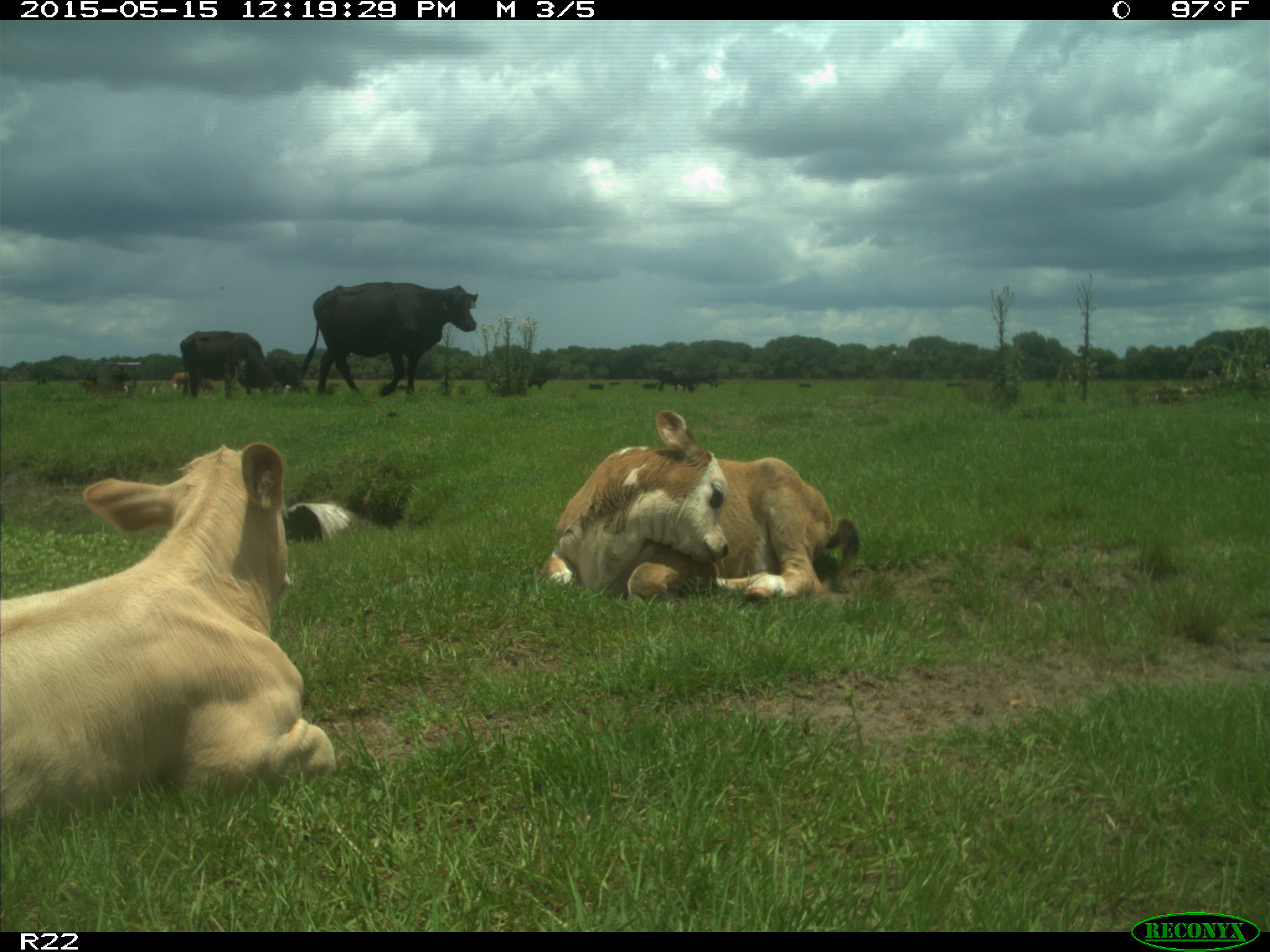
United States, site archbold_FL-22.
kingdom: Animalia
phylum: Chordata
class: Mammalia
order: Artiodactyla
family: Bovidae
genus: Bos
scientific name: Bos taurus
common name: domestic cow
Bos taurus (domestic cow).